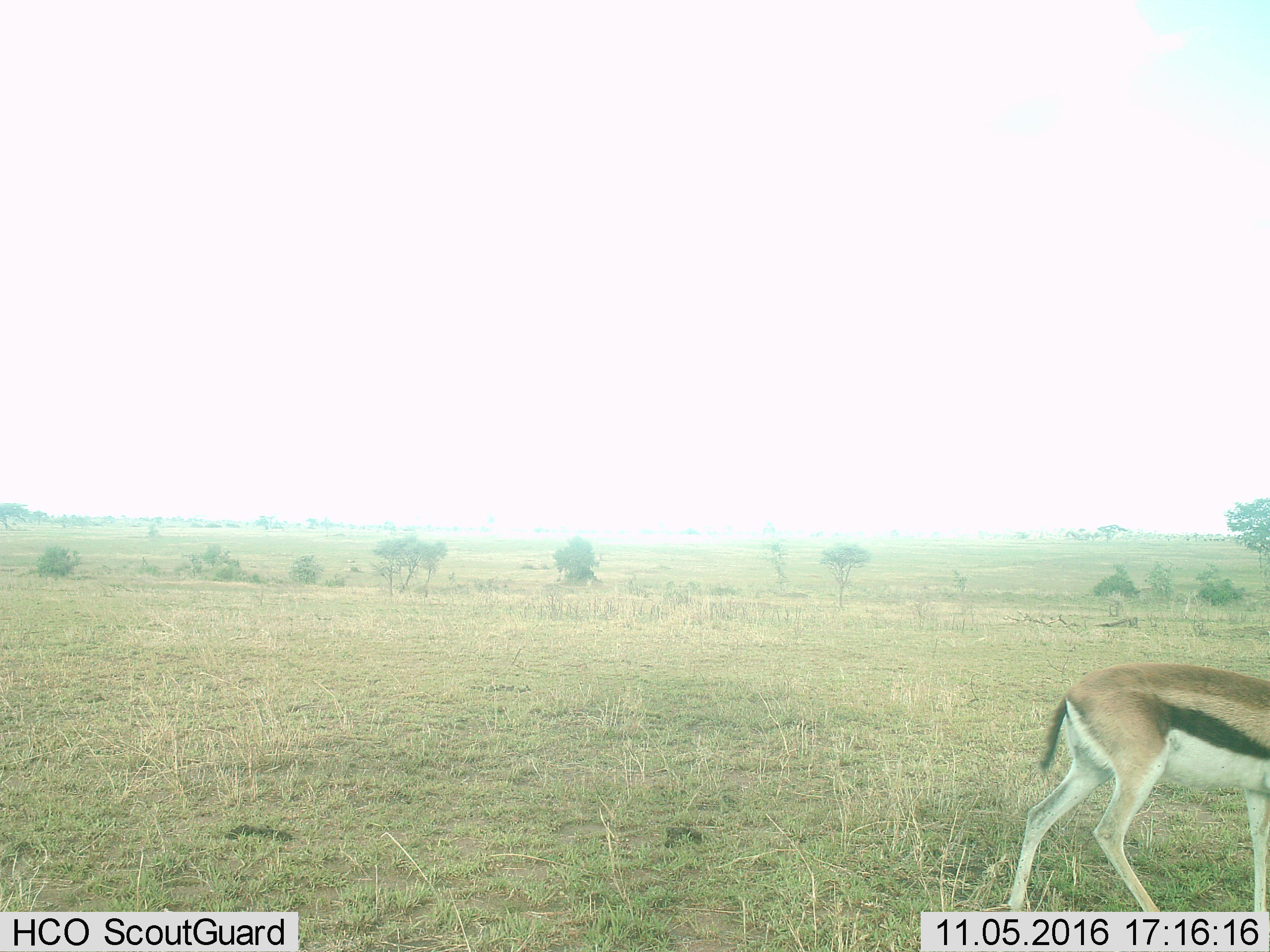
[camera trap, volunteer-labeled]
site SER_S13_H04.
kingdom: Animalia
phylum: Chordata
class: Mammalia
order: Artiodactyla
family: Bovidae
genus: Eudorcas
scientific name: Eudorcas thomsonii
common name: thomson's gazelle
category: gazellethomsons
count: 1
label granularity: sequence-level